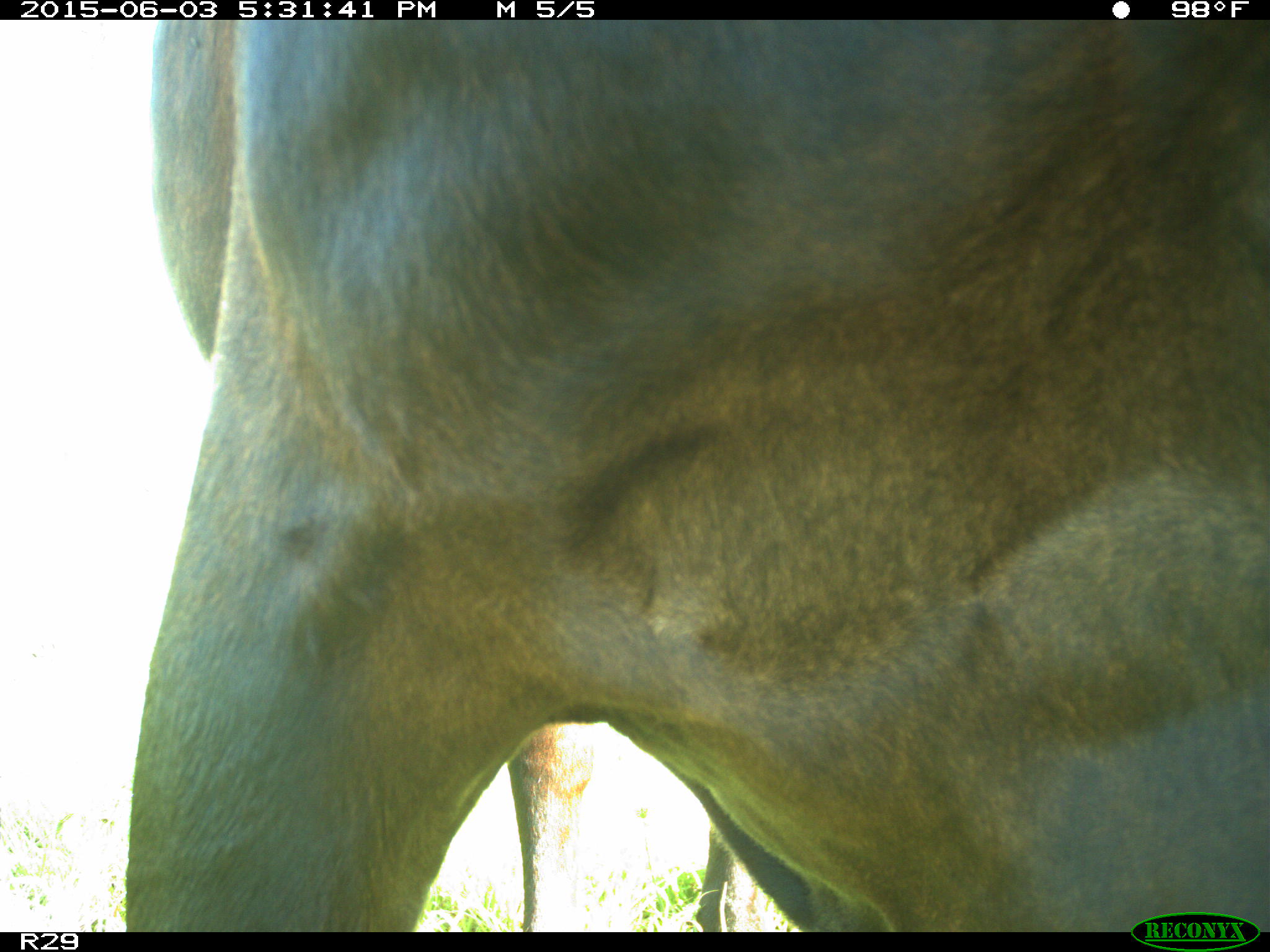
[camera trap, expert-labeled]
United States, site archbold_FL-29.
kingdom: Animalia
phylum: Chordata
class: Mammalia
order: Artiodactyla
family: Bovidae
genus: Bos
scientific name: Bos taurus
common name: domestic cow